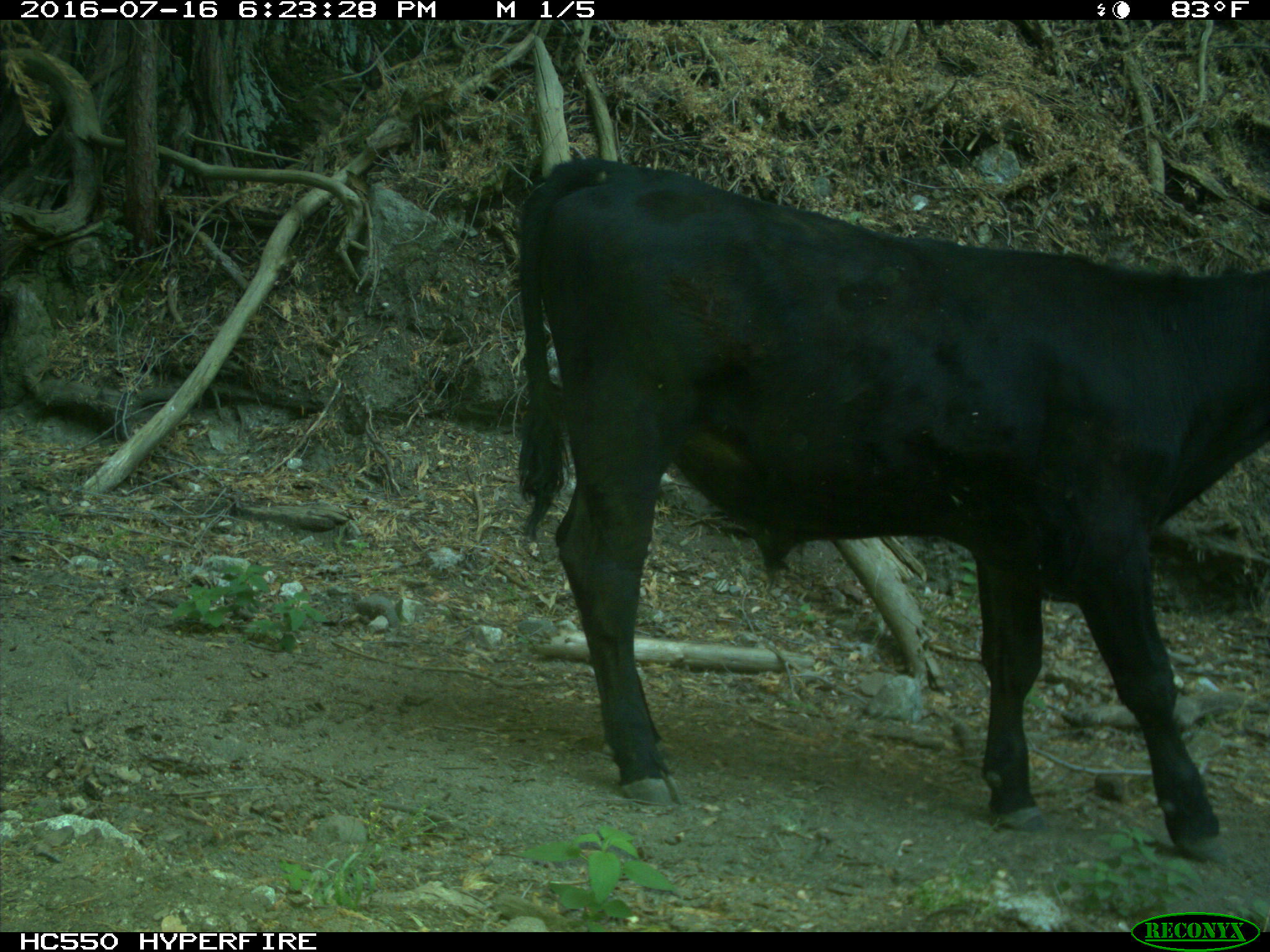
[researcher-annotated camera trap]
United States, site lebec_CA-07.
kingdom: Animalia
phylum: Chordata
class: Mammalia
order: Artiodactyla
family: Bovidae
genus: Bos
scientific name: Bos taurus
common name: domestic cow